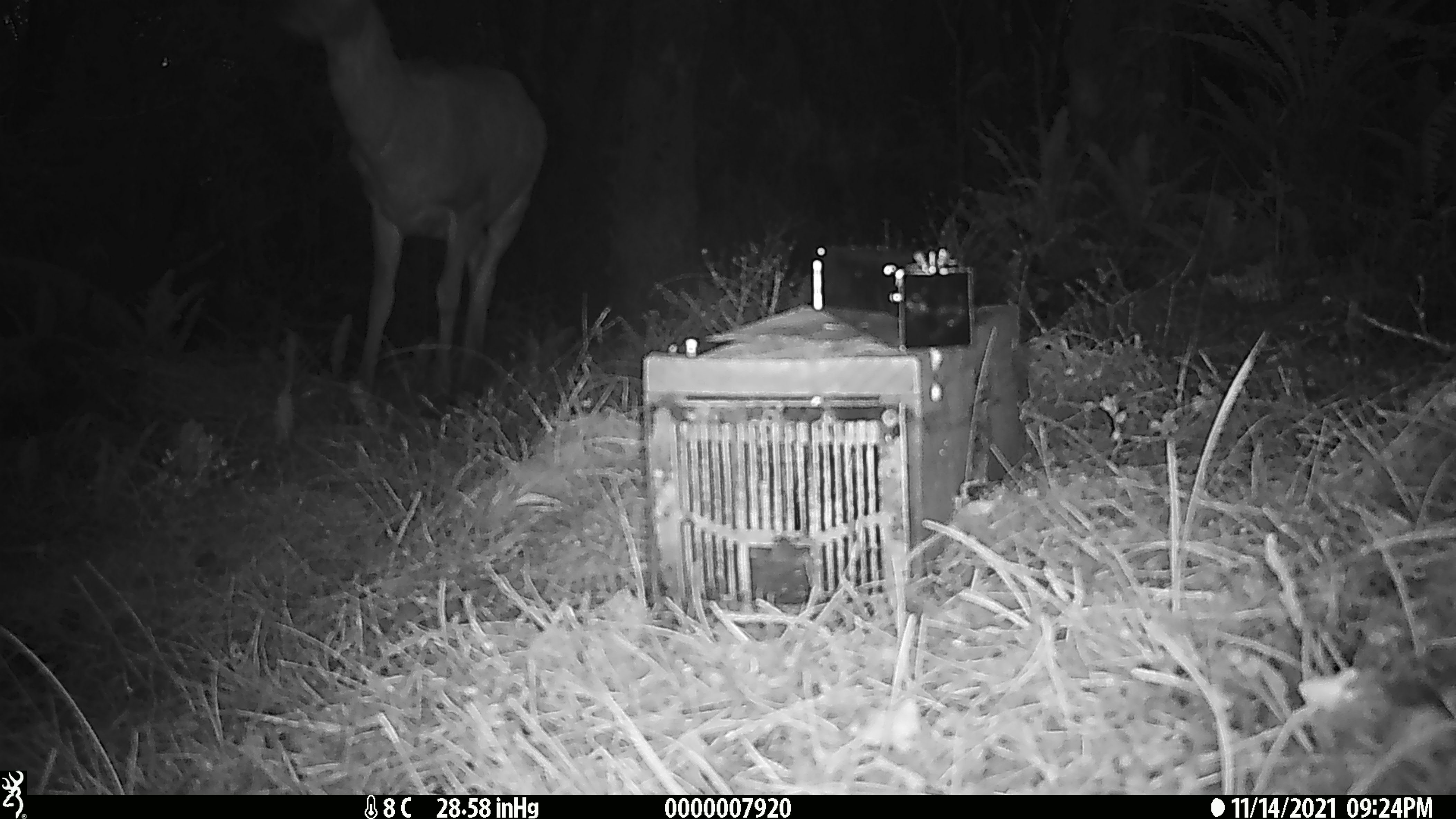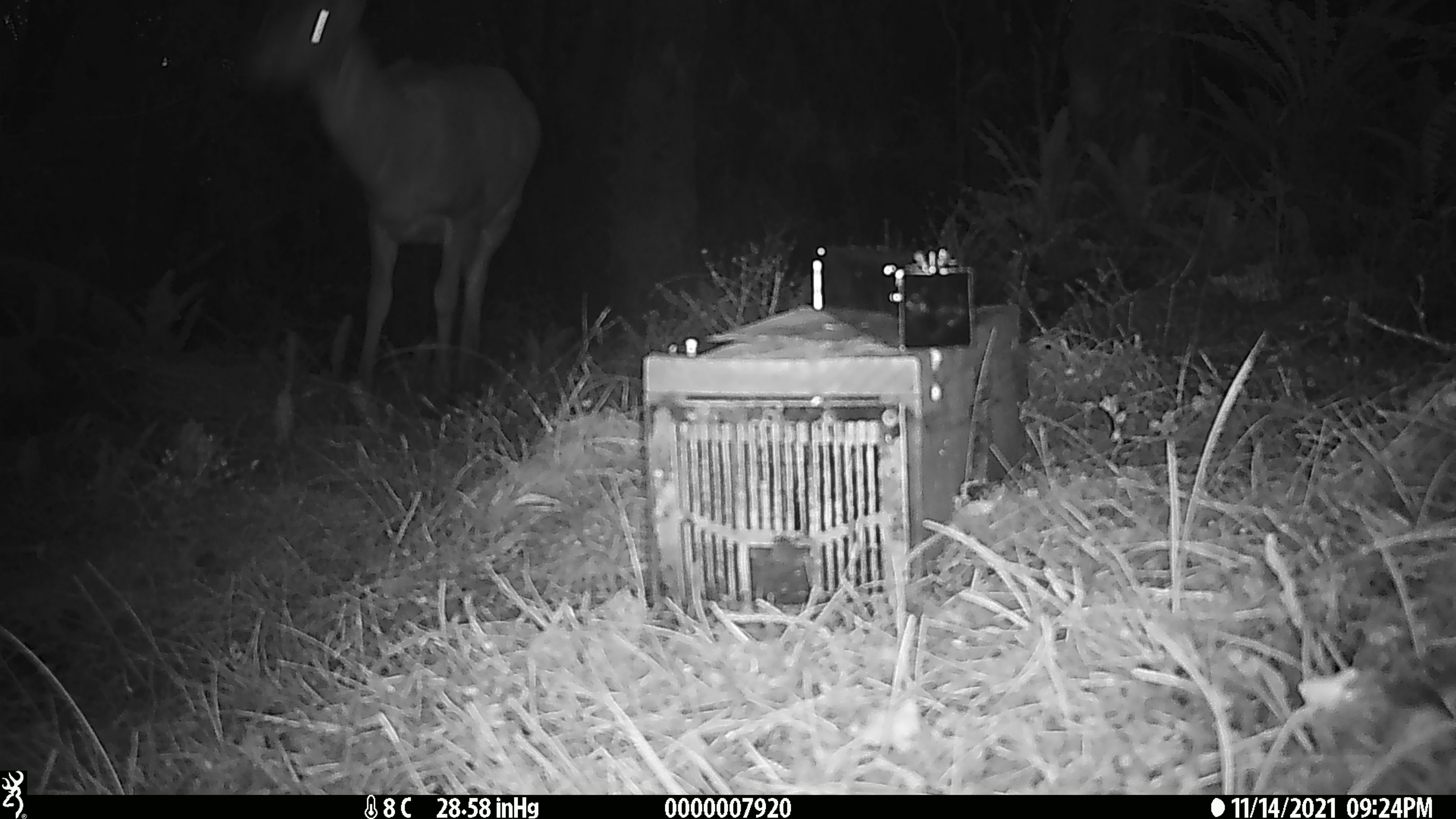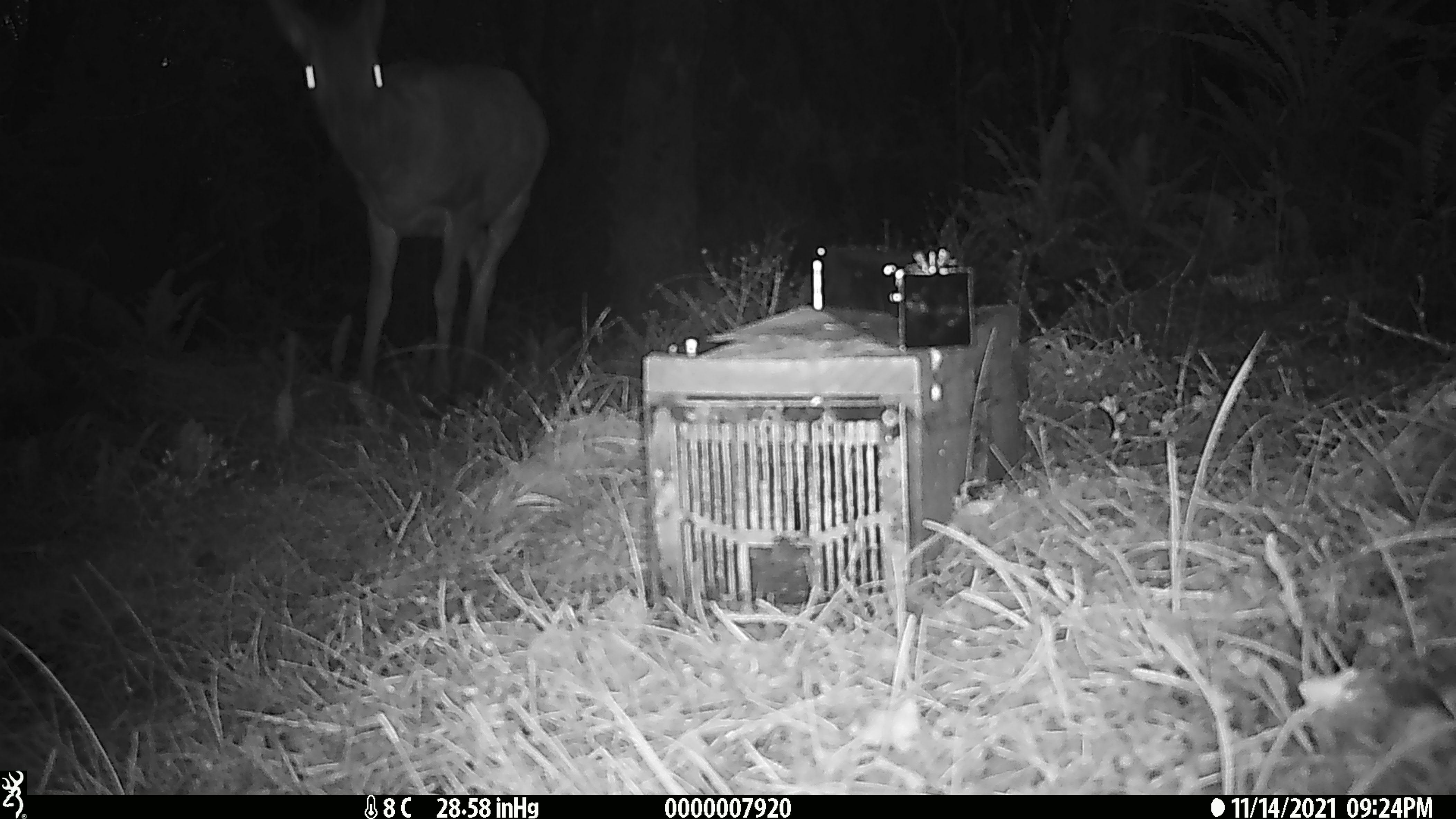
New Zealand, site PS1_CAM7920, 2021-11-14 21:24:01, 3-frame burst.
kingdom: Animalia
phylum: Chordata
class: Mammalia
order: Artiodactyla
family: Cervidae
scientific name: Cervidae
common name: deer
Deer (Cervidae).